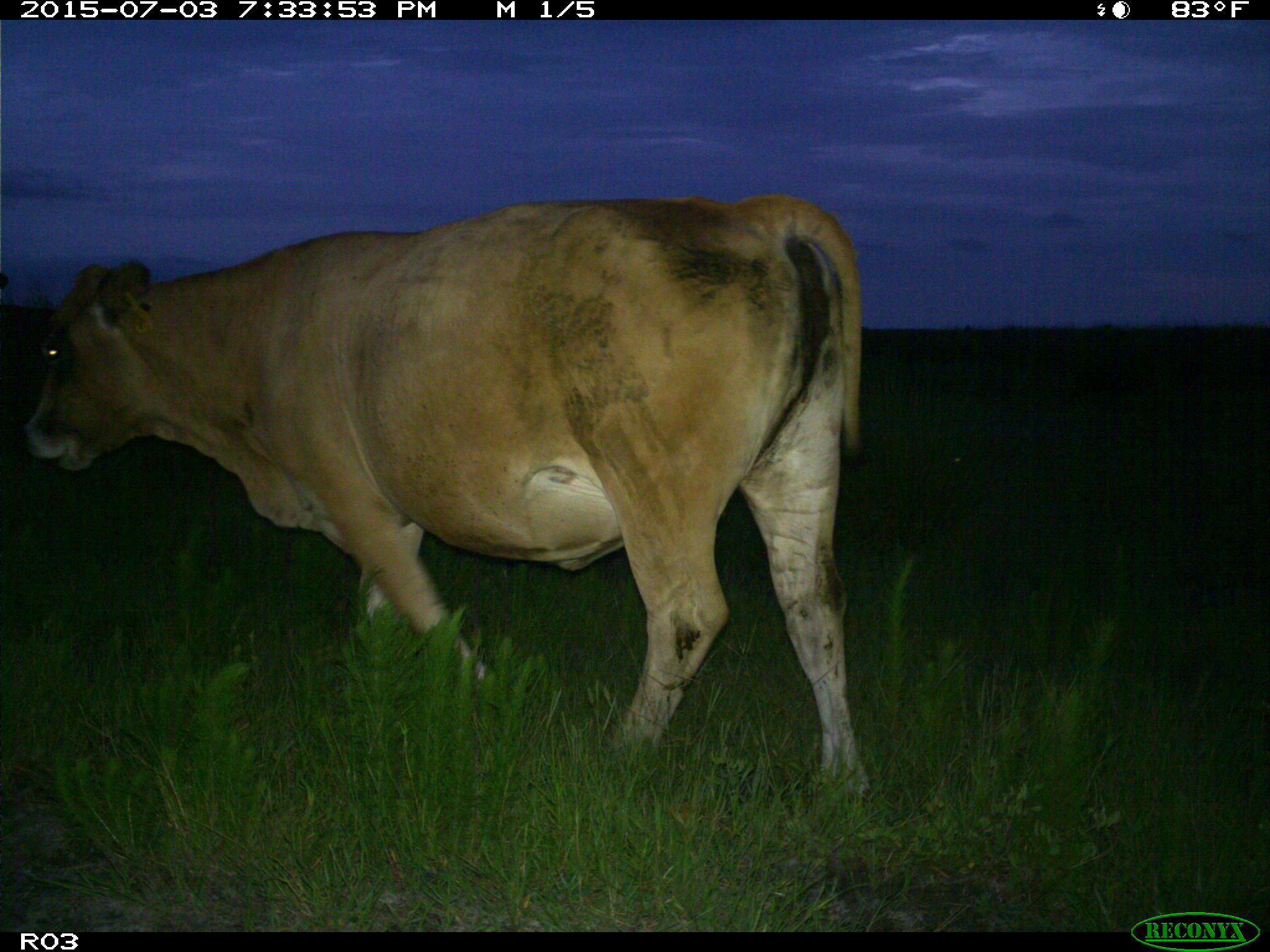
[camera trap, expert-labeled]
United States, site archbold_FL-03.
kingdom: Animalia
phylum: Chordata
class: Mammalia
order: Artiodactyla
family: Bovidae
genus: Bos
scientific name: Bos taurus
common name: domestic cow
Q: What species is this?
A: Bos taurus (domestic cow).